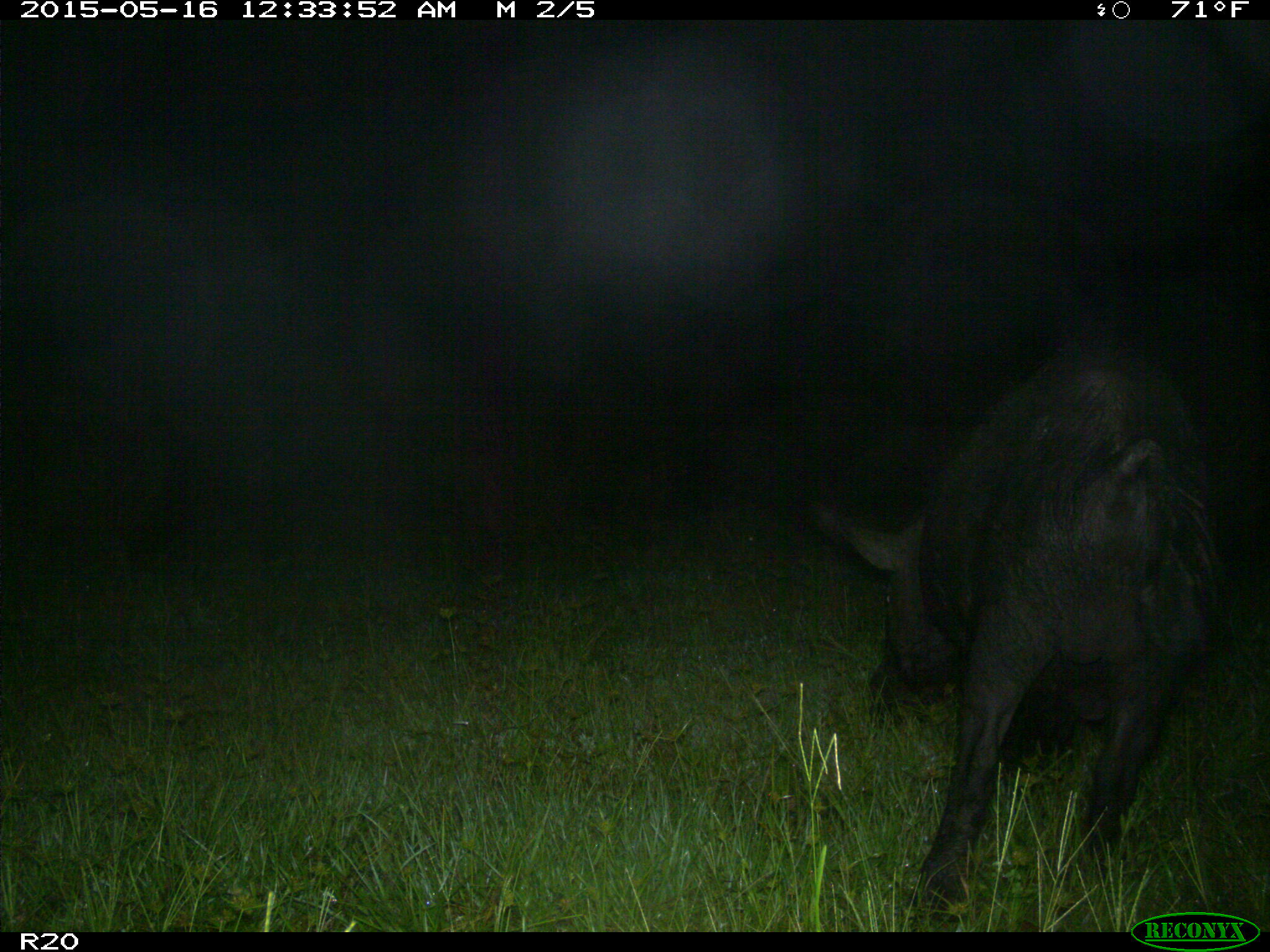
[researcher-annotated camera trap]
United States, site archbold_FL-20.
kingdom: Animalia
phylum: Chordata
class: Mammalia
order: Artiodactyla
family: Suidae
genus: Sus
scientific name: Sus scrofa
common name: wild boar